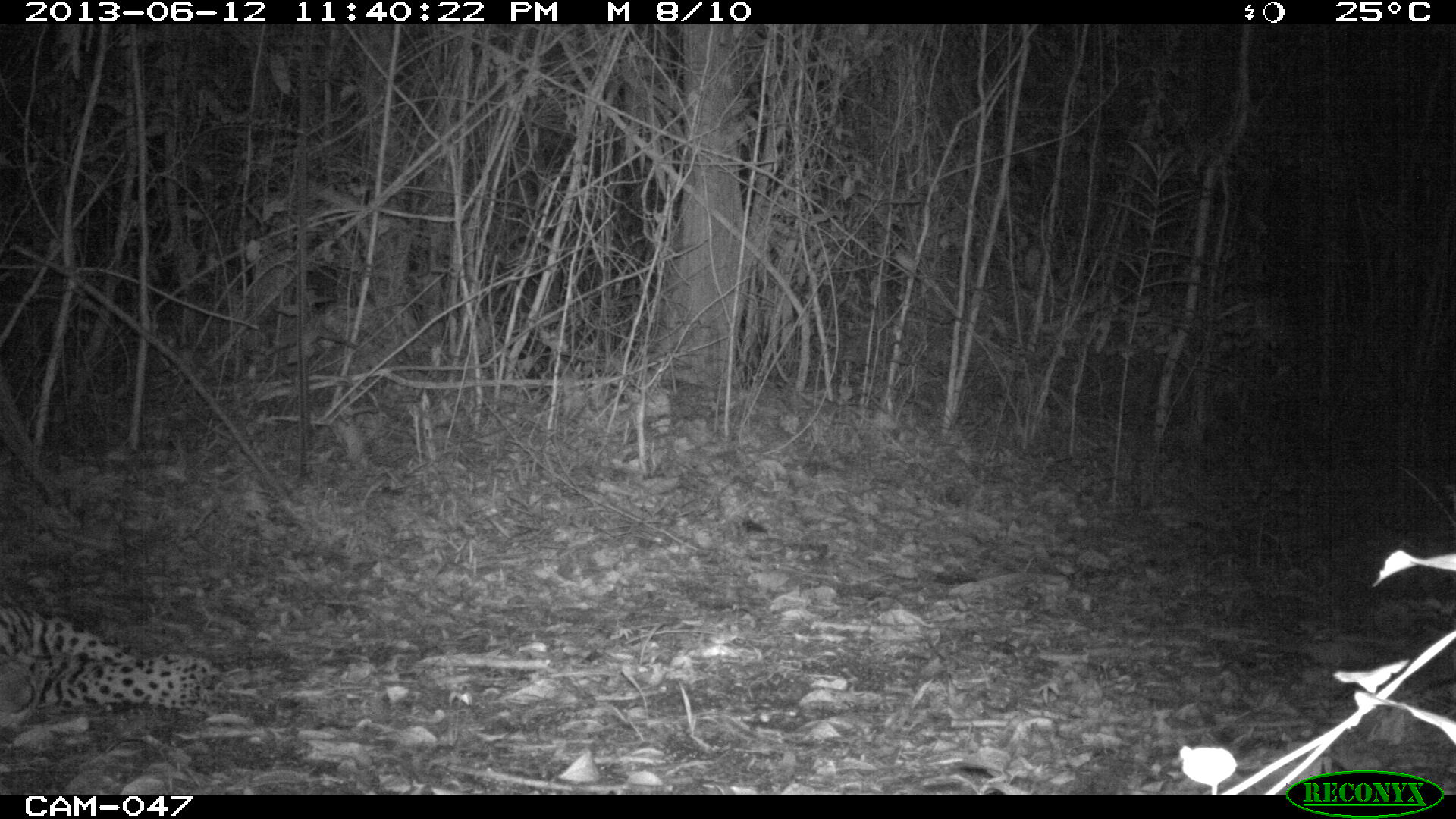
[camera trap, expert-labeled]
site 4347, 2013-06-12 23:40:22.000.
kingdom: Animalia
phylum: Chordata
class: Mammalia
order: Carnivora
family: Felidae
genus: Panthera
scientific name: Panthera onca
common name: jaguar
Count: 1.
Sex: male.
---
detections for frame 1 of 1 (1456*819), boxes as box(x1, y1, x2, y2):
panthera onca: box(1, 602, 218, 731)